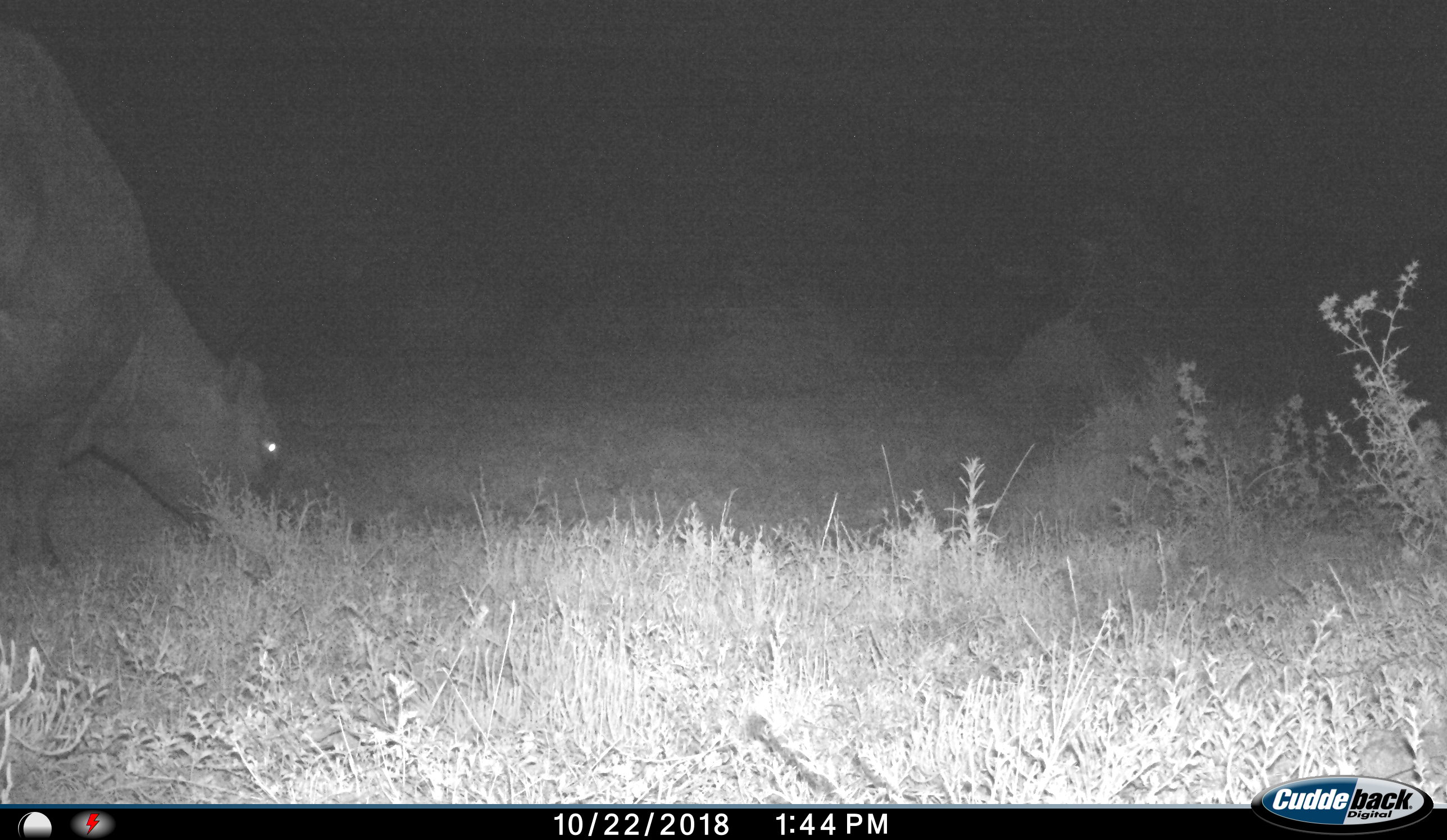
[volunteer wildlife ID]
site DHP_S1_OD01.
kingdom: Animalia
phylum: Chordata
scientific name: Vertebrata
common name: domestic animal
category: domesticanimal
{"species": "domesticanimal (domestic animal) (Vertebrata)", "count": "1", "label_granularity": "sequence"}